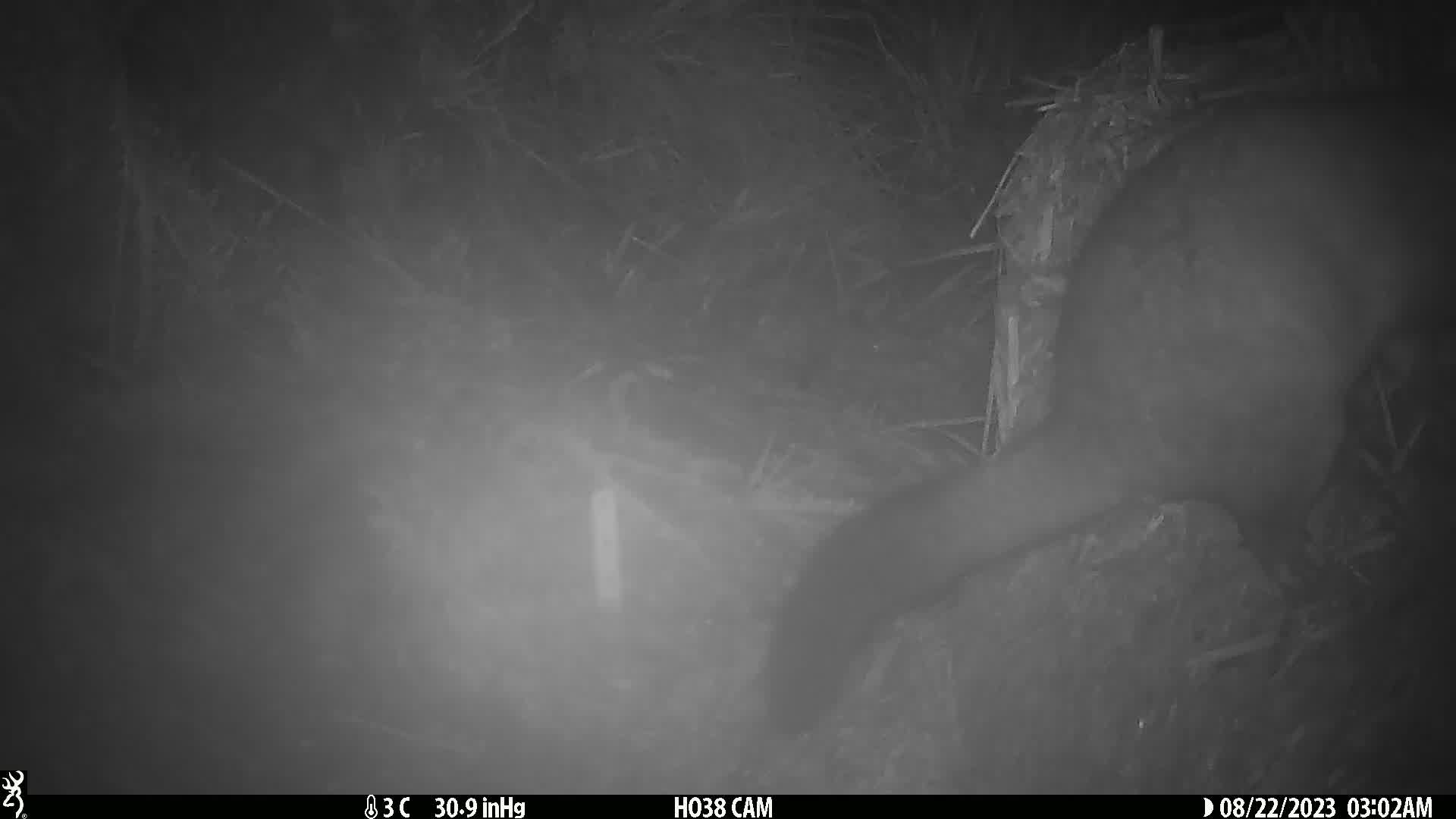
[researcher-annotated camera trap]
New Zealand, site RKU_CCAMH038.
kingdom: Animalia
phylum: Chordata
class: Mammalia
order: Diprotodontia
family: Phalangeridae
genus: Trichosurus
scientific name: Trichosurus vulpecula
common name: common brushtail possum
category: possum